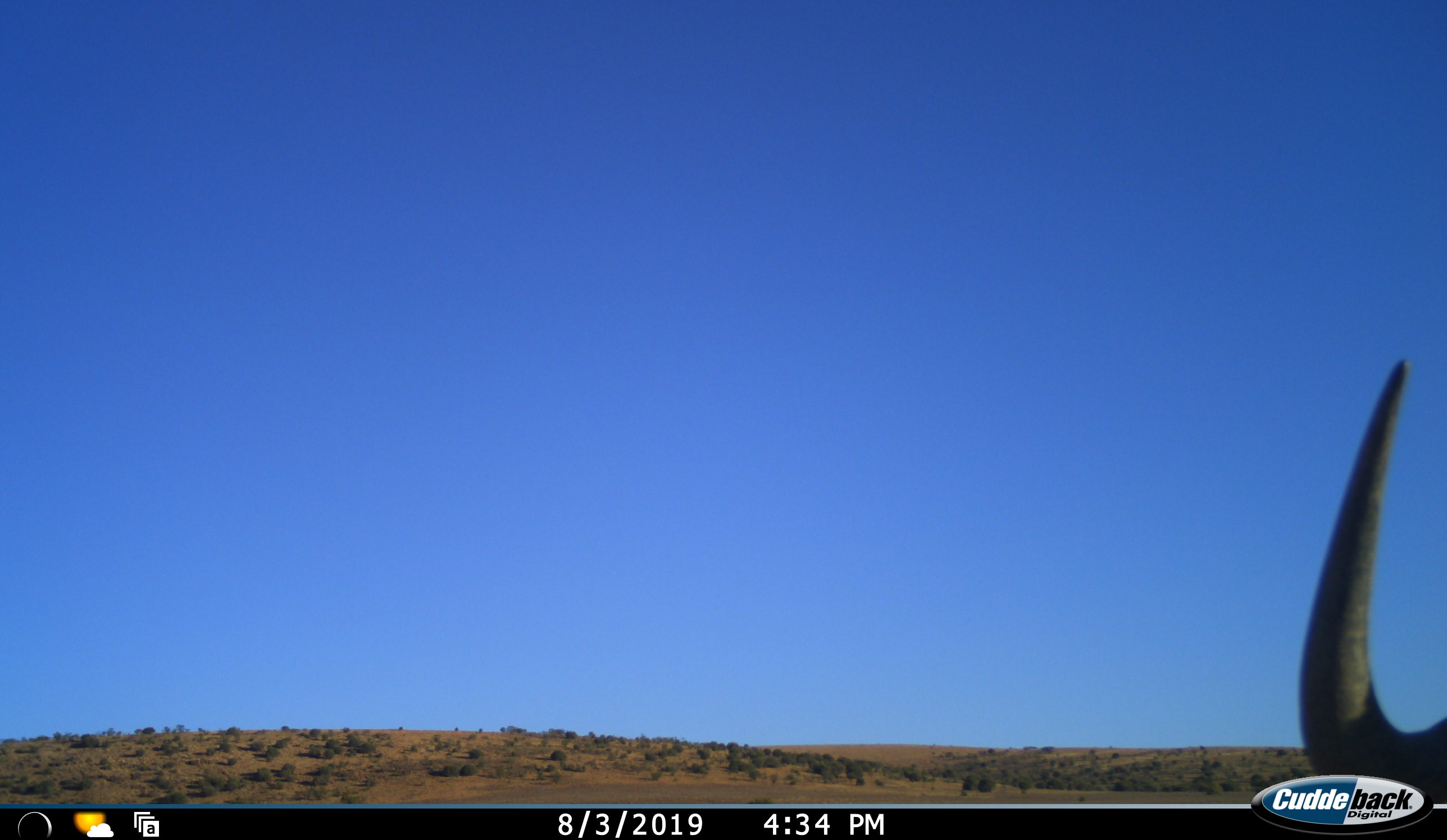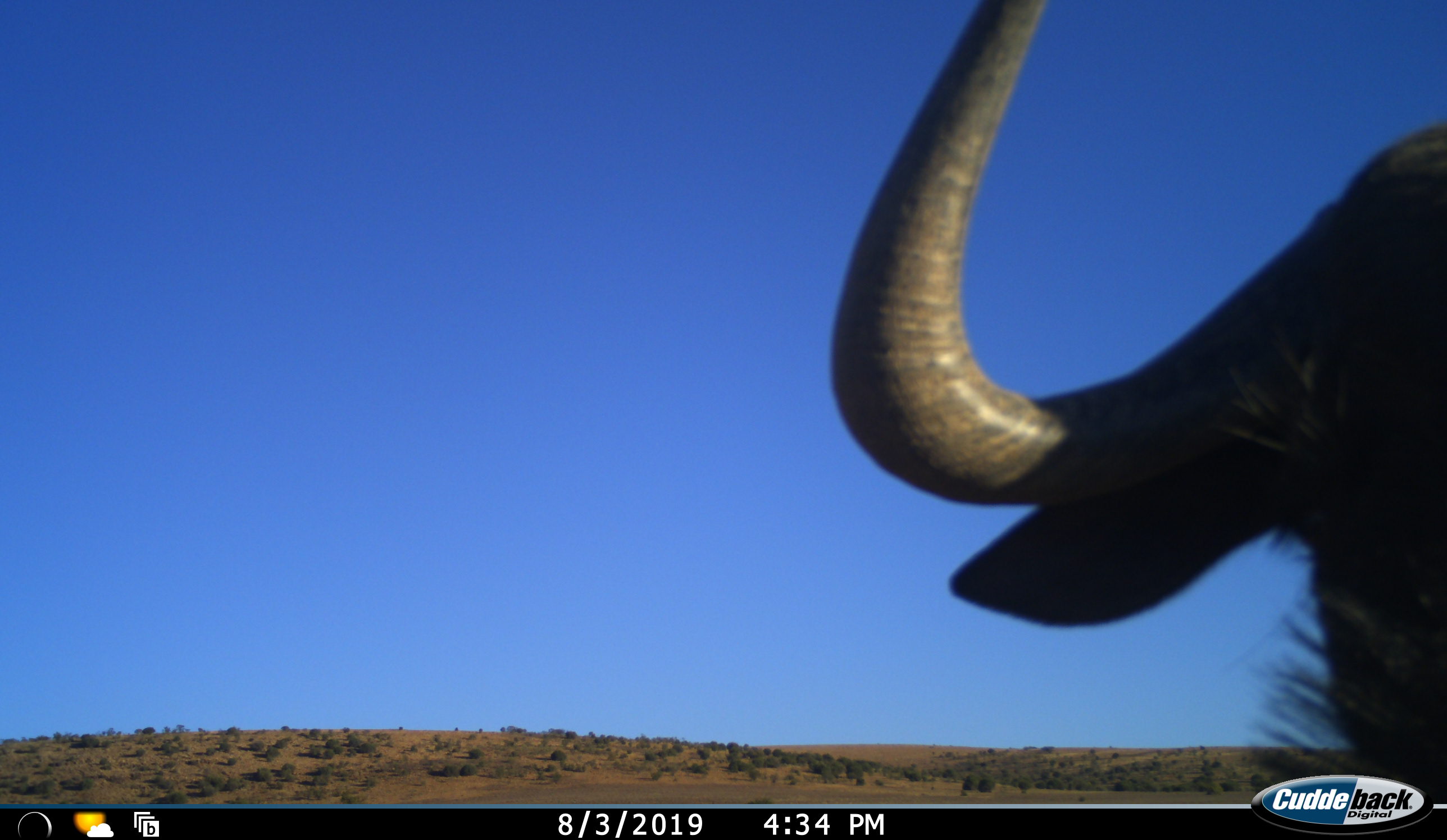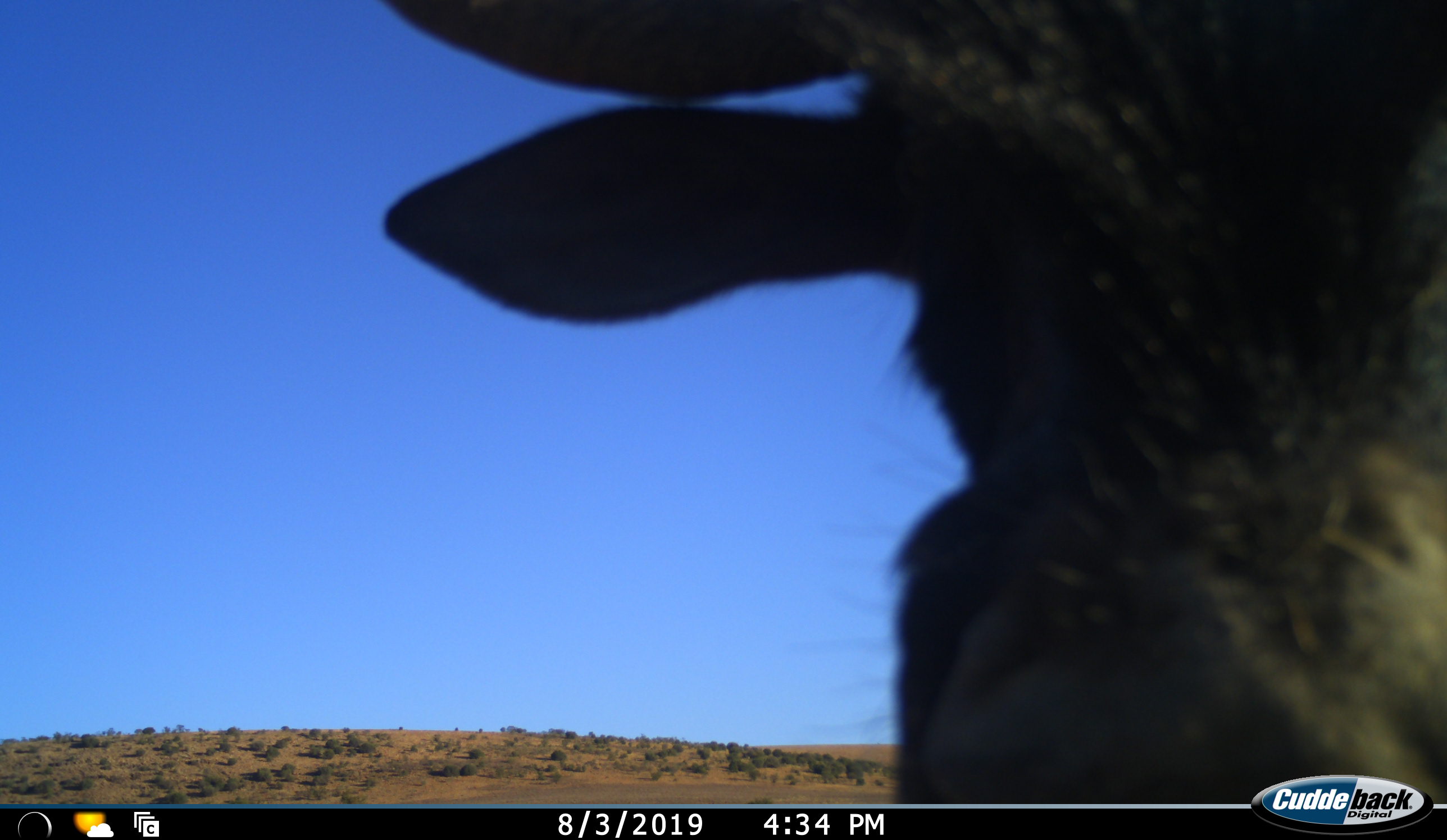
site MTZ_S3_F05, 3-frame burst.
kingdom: Animalia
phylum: Chordata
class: Mammalia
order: Artiodactyla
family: Bovidae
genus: Connochaetes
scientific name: Connochaetes gnou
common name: black wildebeest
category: wildebeestblack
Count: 1.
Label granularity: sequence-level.